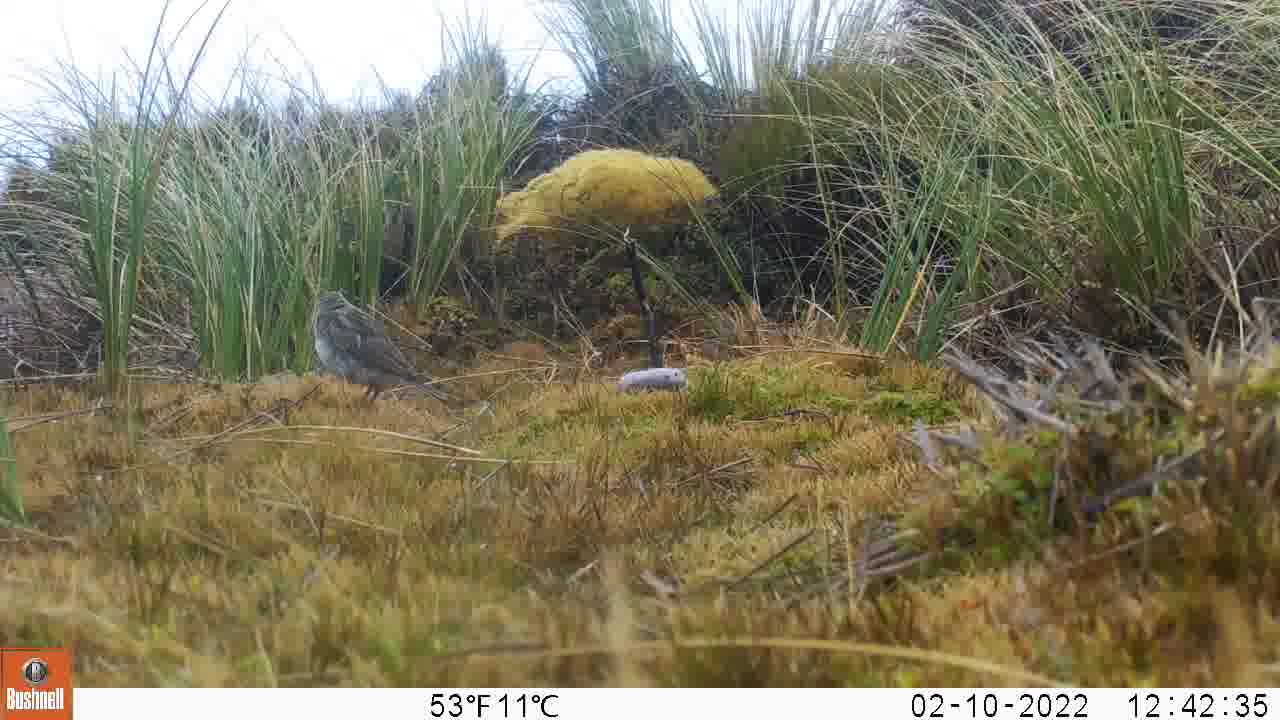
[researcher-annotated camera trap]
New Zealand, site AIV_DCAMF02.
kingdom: Animalia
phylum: Chordata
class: Aves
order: Passeriformes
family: Motacillidae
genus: Anthus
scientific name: Anthus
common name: pipit